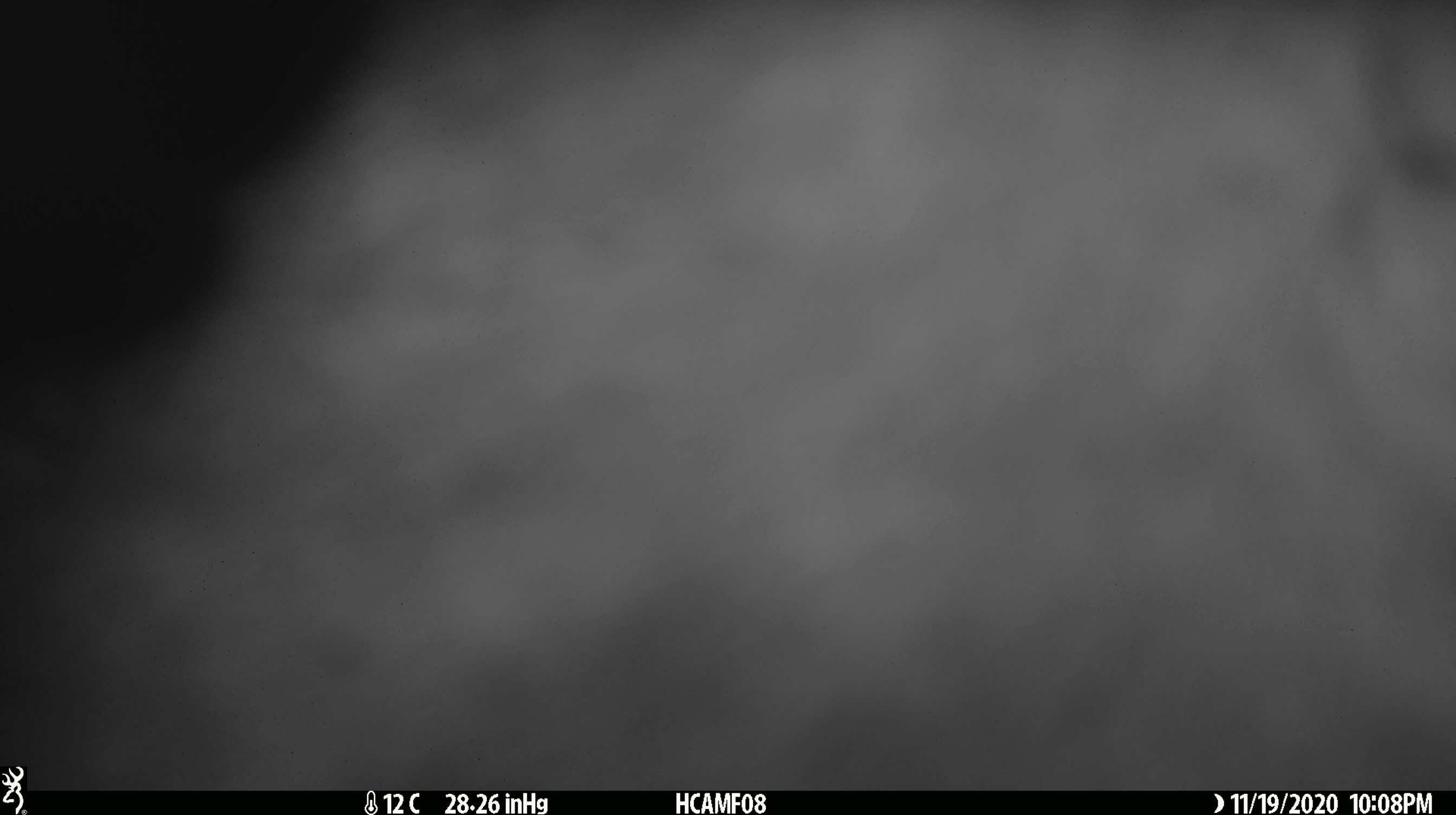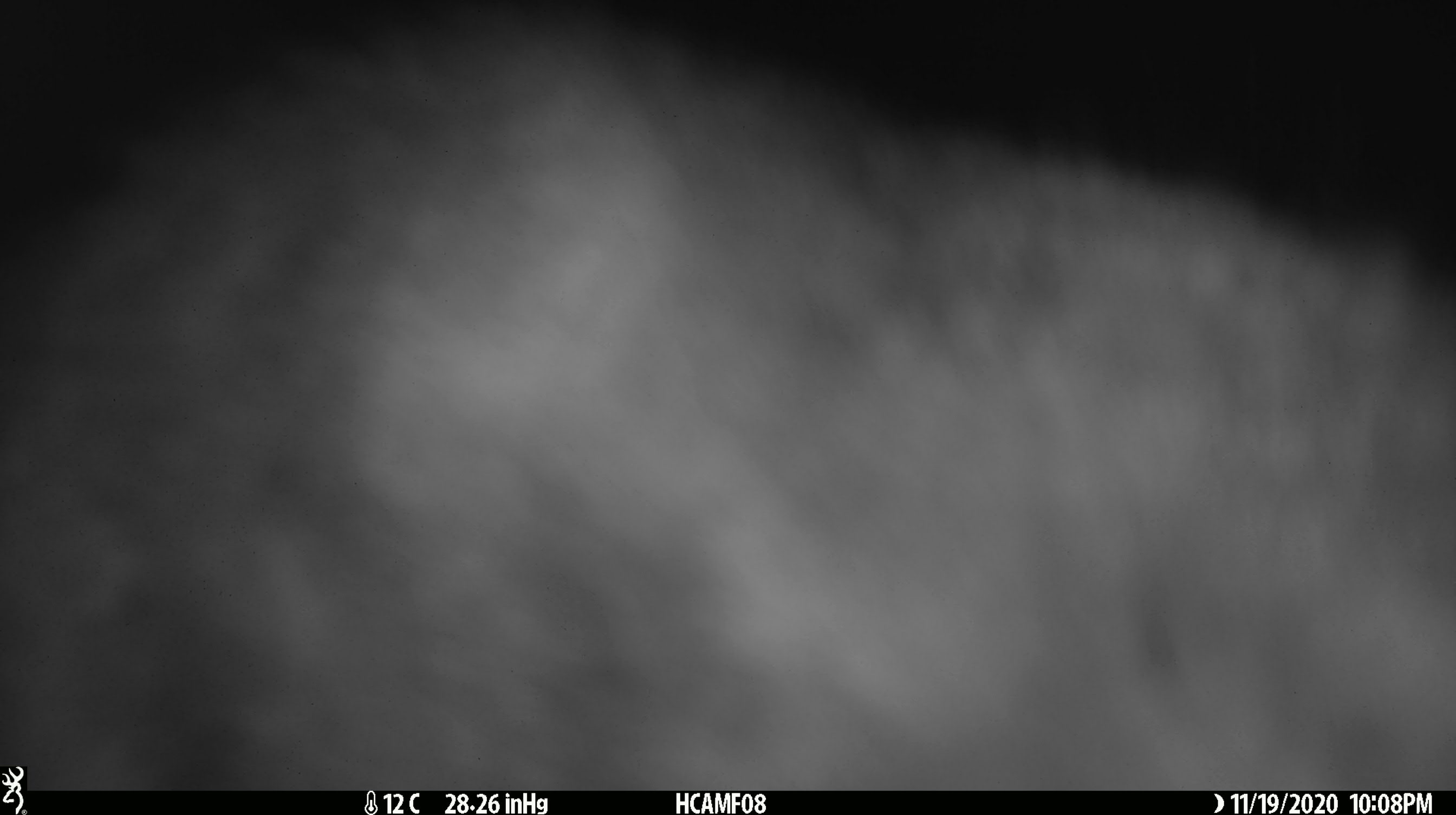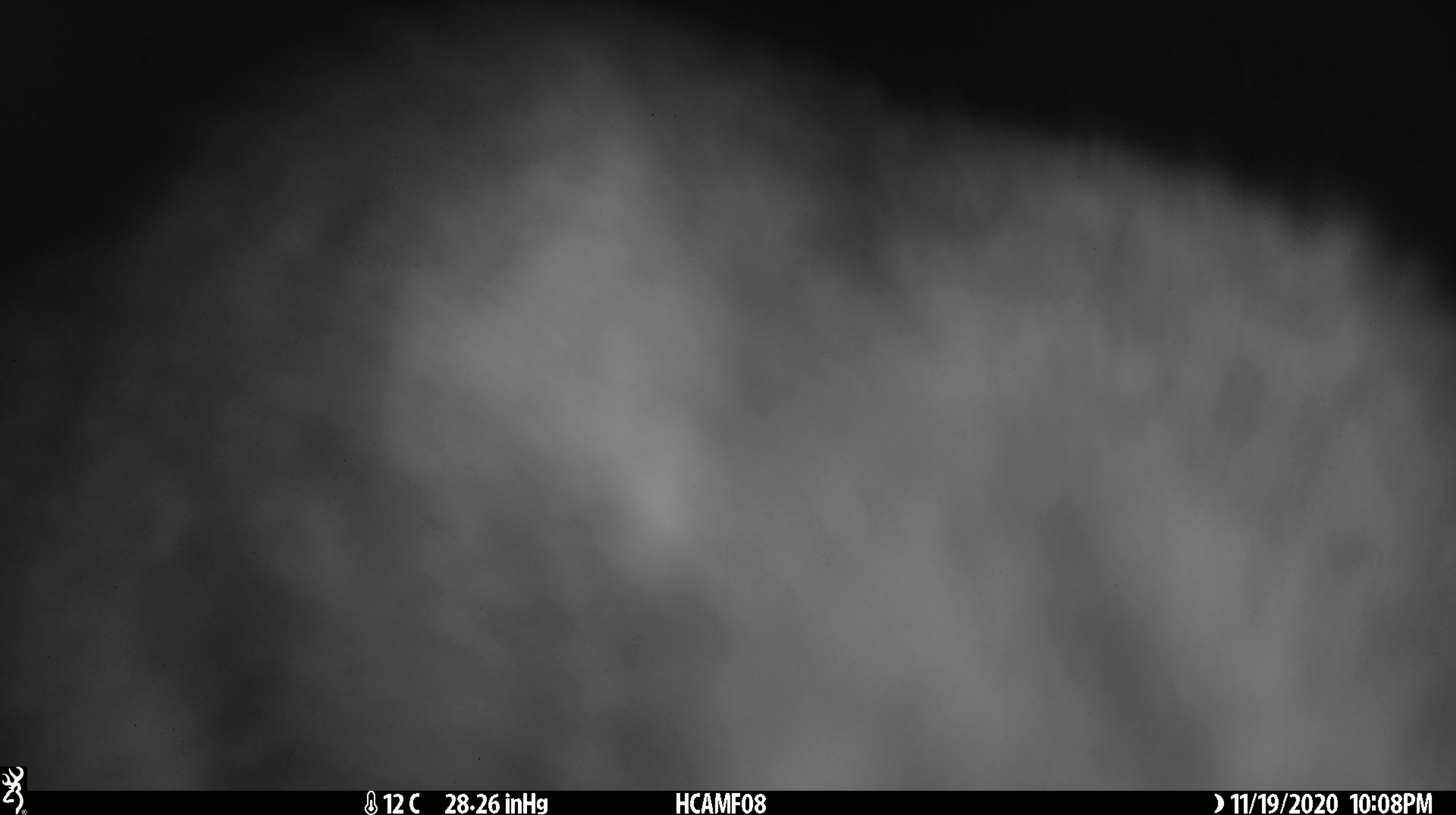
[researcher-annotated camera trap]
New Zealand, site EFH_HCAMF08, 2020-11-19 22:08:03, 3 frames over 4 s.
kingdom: Animalia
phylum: Chordata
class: Mammalia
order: Carnivora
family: Felidae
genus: Felis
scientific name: Felis catus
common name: domestic cat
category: cat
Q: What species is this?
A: Cat (domestic cat) (Felis catus).